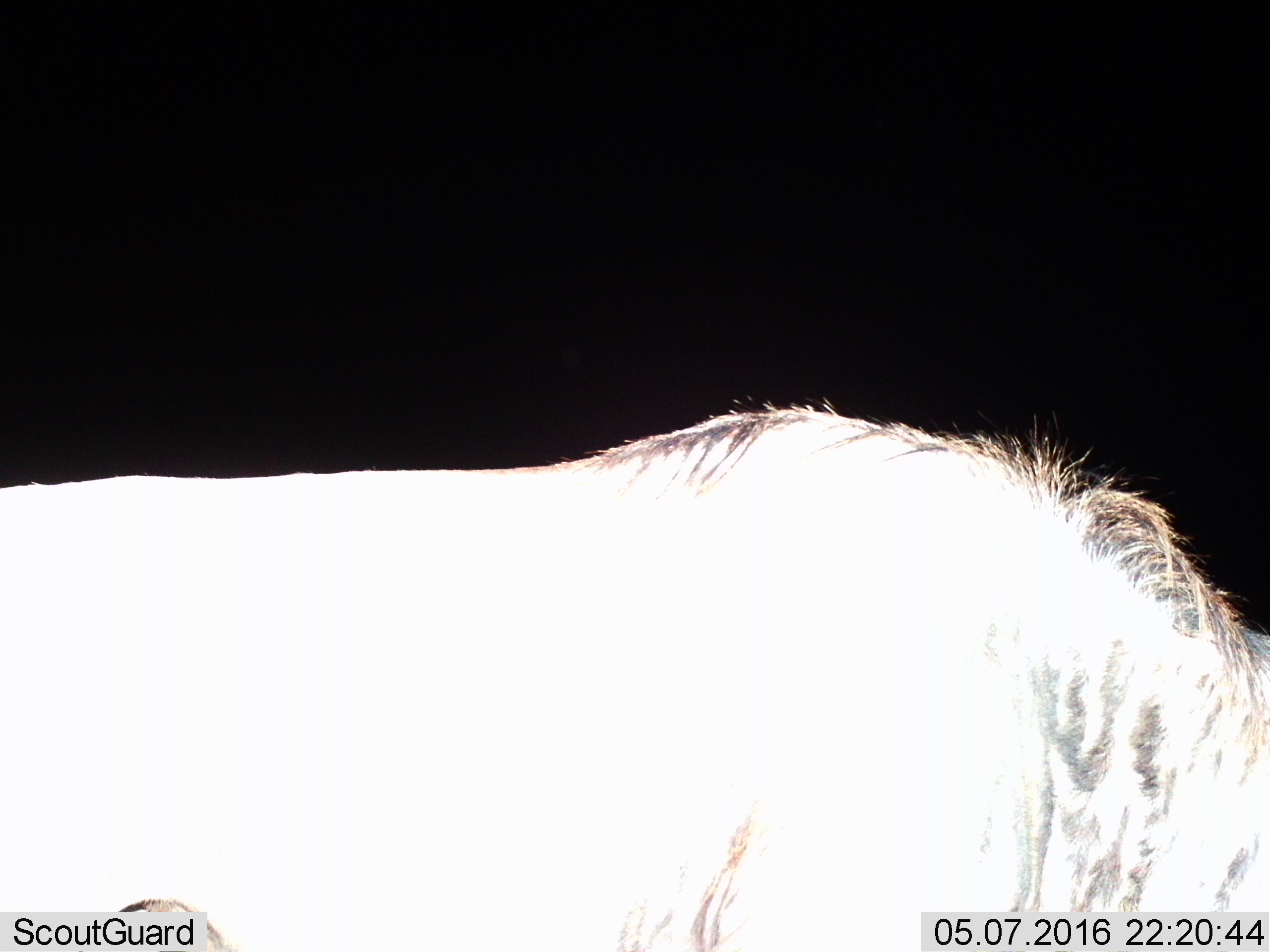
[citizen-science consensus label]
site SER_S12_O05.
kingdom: Animalia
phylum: Chordata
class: Mammalia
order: Artiodactyla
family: Bovidae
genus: Connochaetes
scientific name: Connochaetes taurinus taurinus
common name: blue wildebeest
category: wildebeestblue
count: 1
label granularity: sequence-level